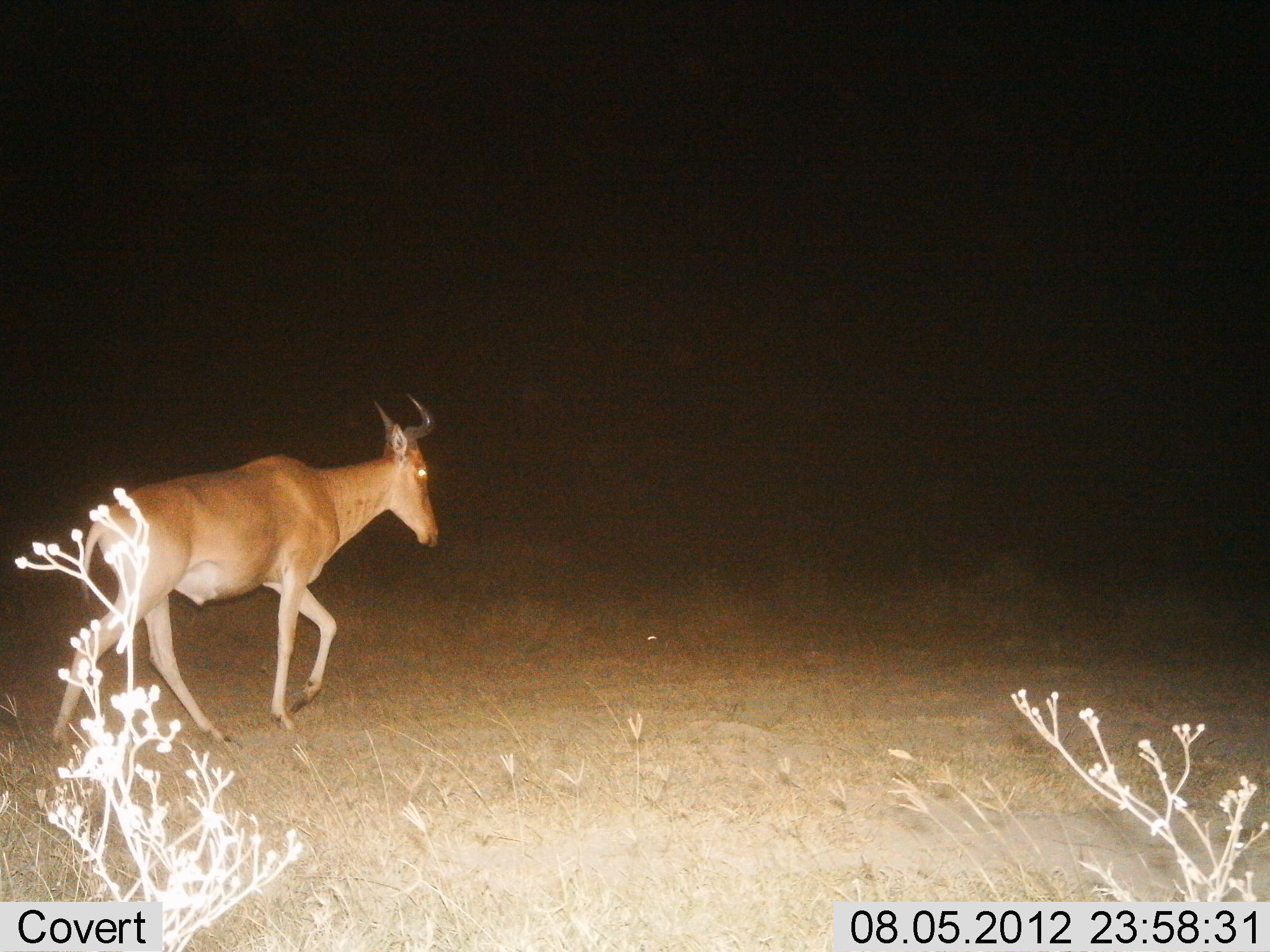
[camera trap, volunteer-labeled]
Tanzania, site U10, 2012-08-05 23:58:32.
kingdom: Animalia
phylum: Chordata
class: Mammalia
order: Artiodactyla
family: Bovidae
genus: Alcelaphus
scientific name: Alcelaphus buselaphus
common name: hartebeest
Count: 1.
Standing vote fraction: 10%.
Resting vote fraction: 0%.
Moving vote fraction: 90%.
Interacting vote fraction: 0%.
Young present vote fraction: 0%.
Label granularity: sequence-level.